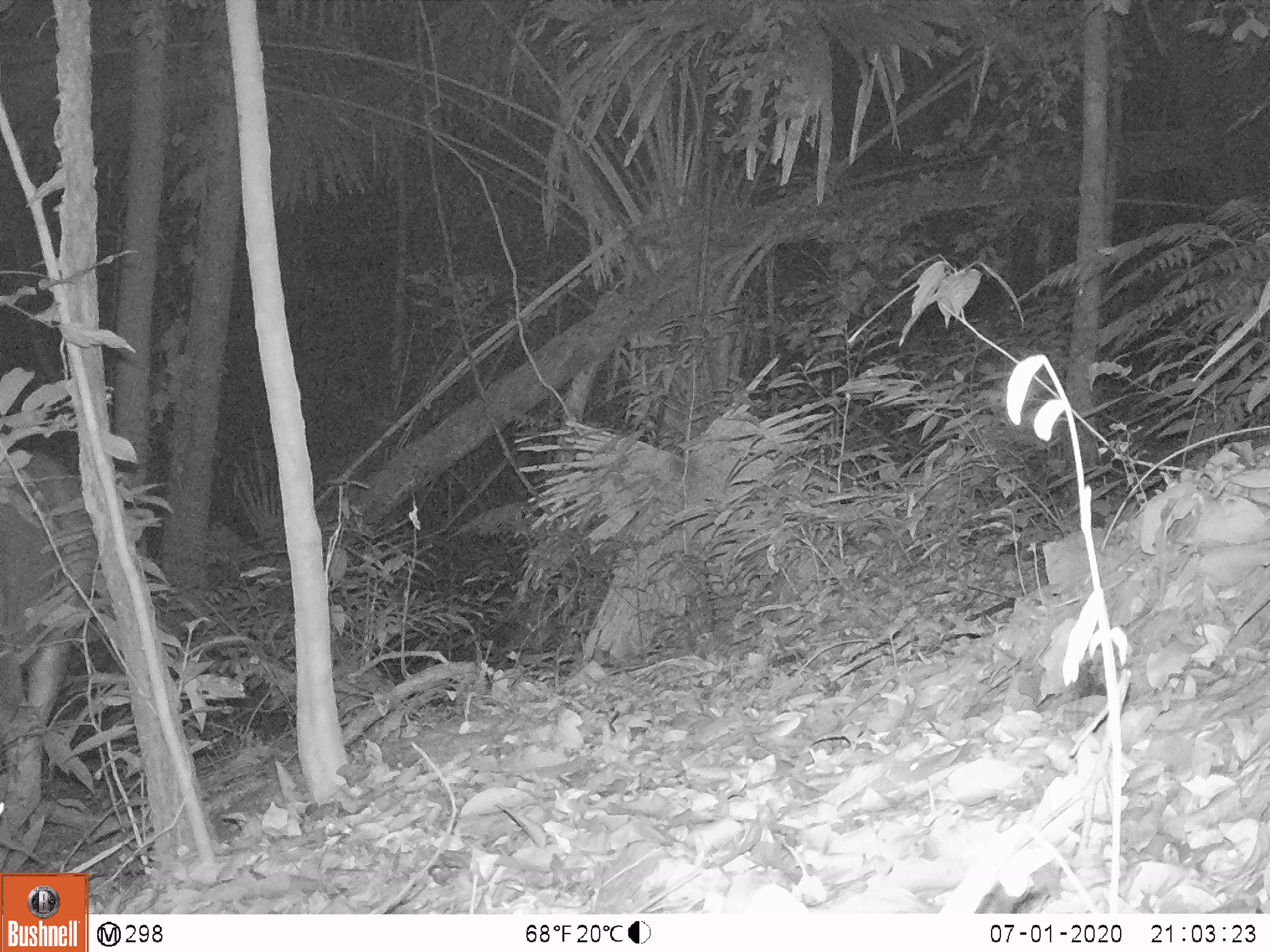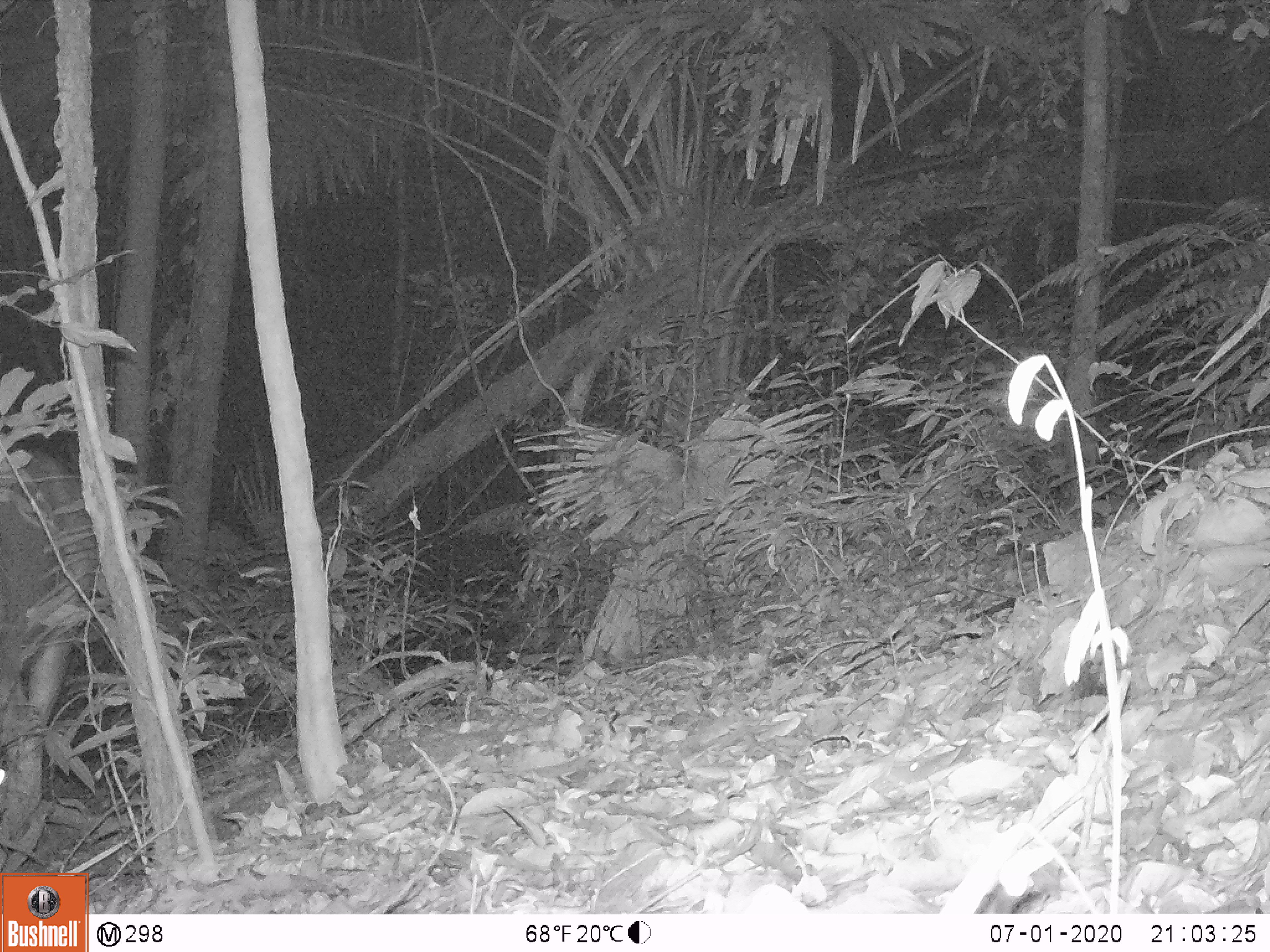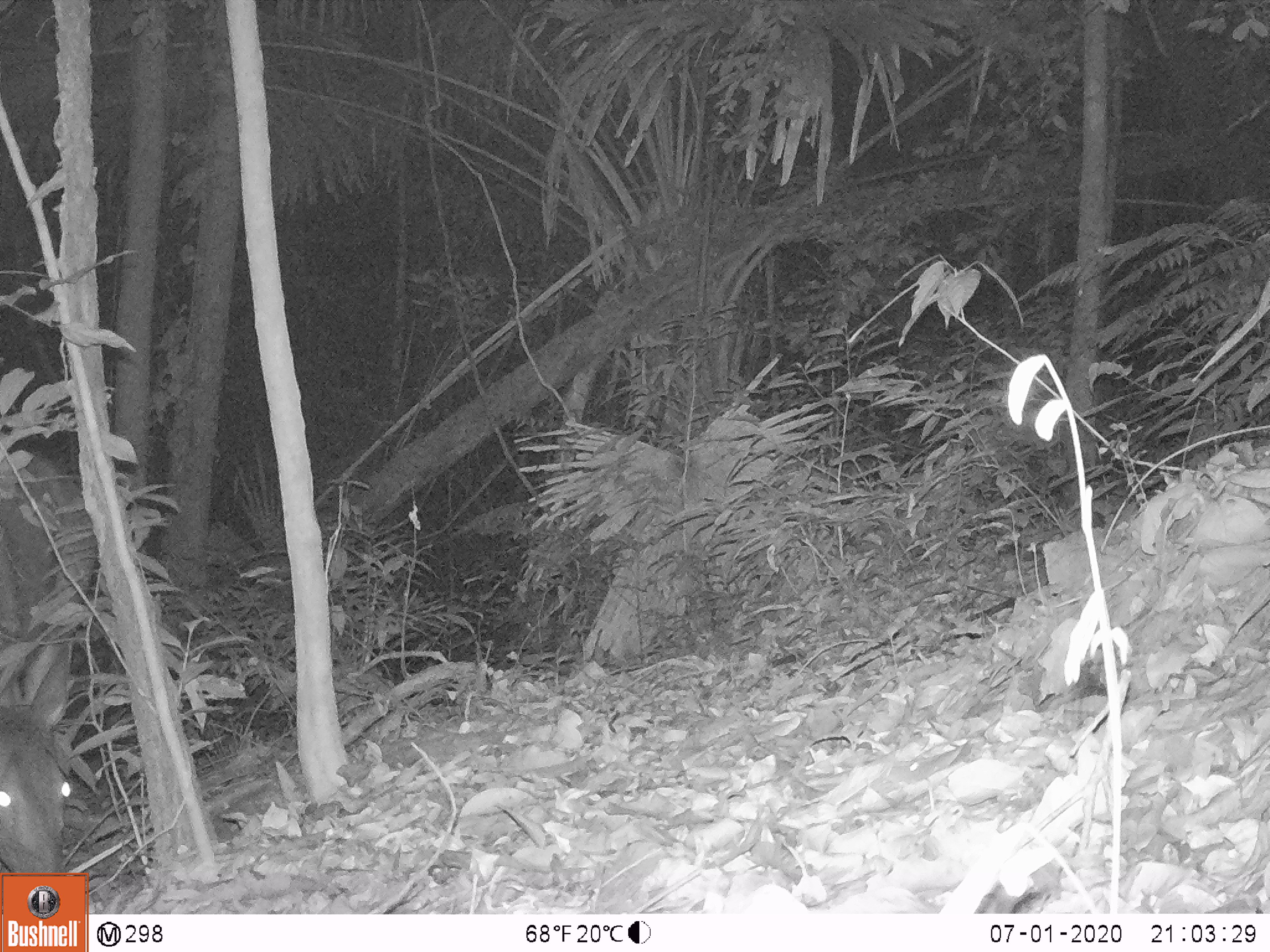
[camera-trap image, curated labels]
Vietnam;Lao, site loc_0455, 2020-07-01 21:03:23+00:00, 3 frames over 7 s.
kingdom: Animalia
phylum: Chordata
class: Mammalia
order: Artiodactyla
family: Cervidae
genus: Rusa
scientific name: Rusa unicolor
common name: sambar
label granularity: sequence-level